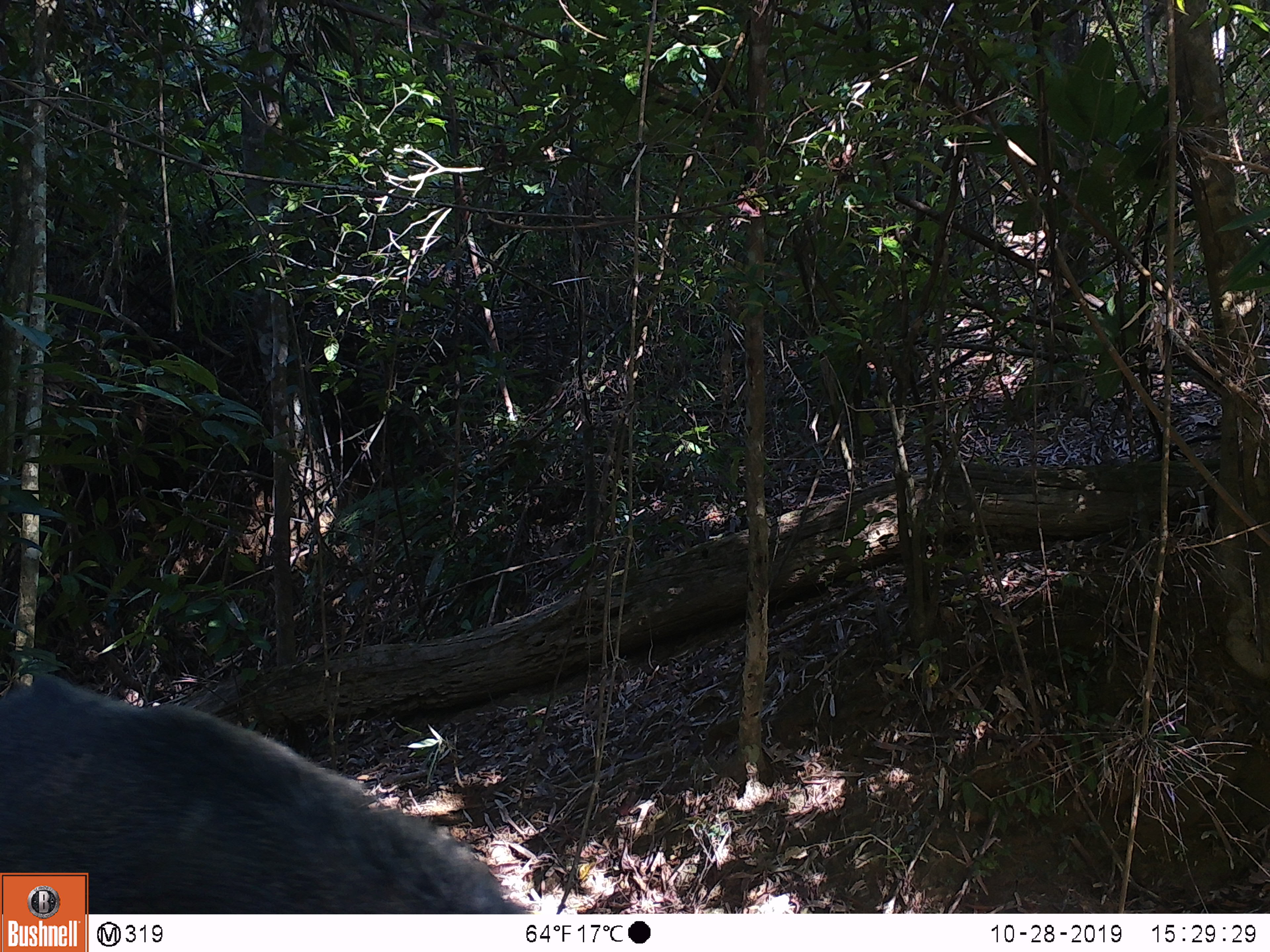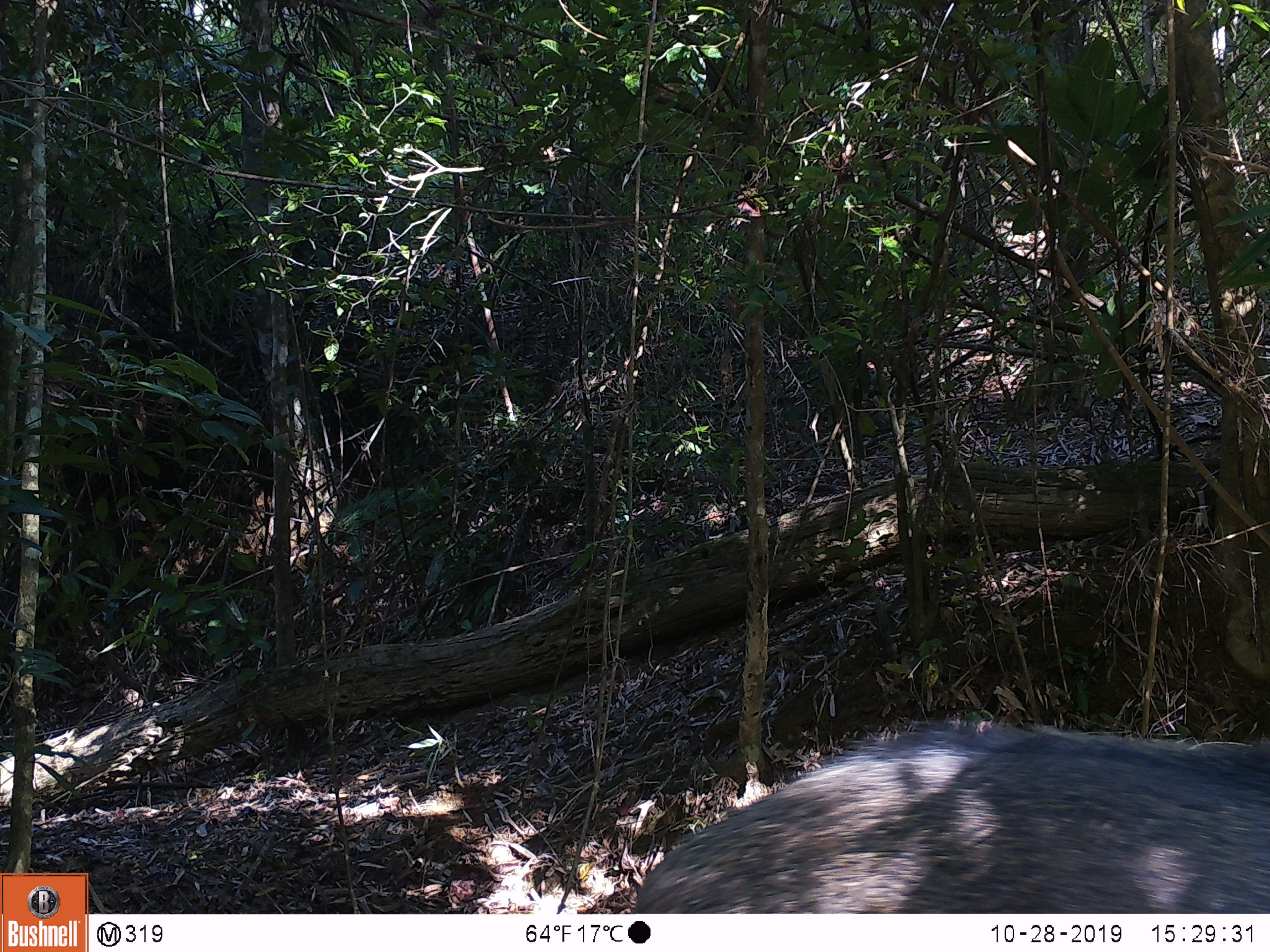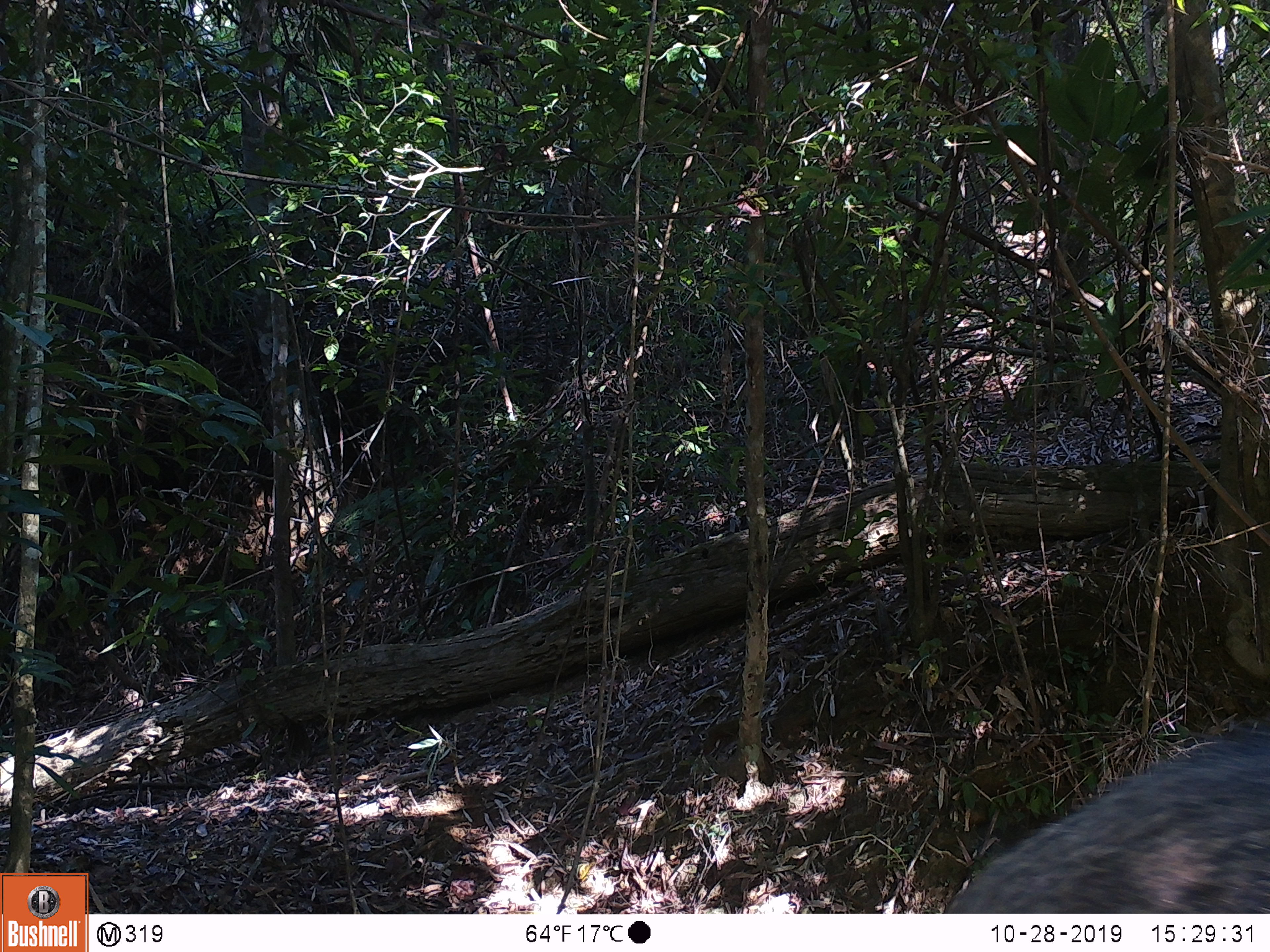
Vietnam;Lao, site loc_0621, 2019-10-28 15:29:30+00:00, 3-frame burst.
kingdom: Animalia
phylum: Chordata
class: Mammalia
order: Artiodactyla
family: Suidae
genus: Sus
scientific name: Sus scrofa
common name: eurasian wild pig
Eurasian wild pig (Sus scrofa). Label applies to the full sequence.